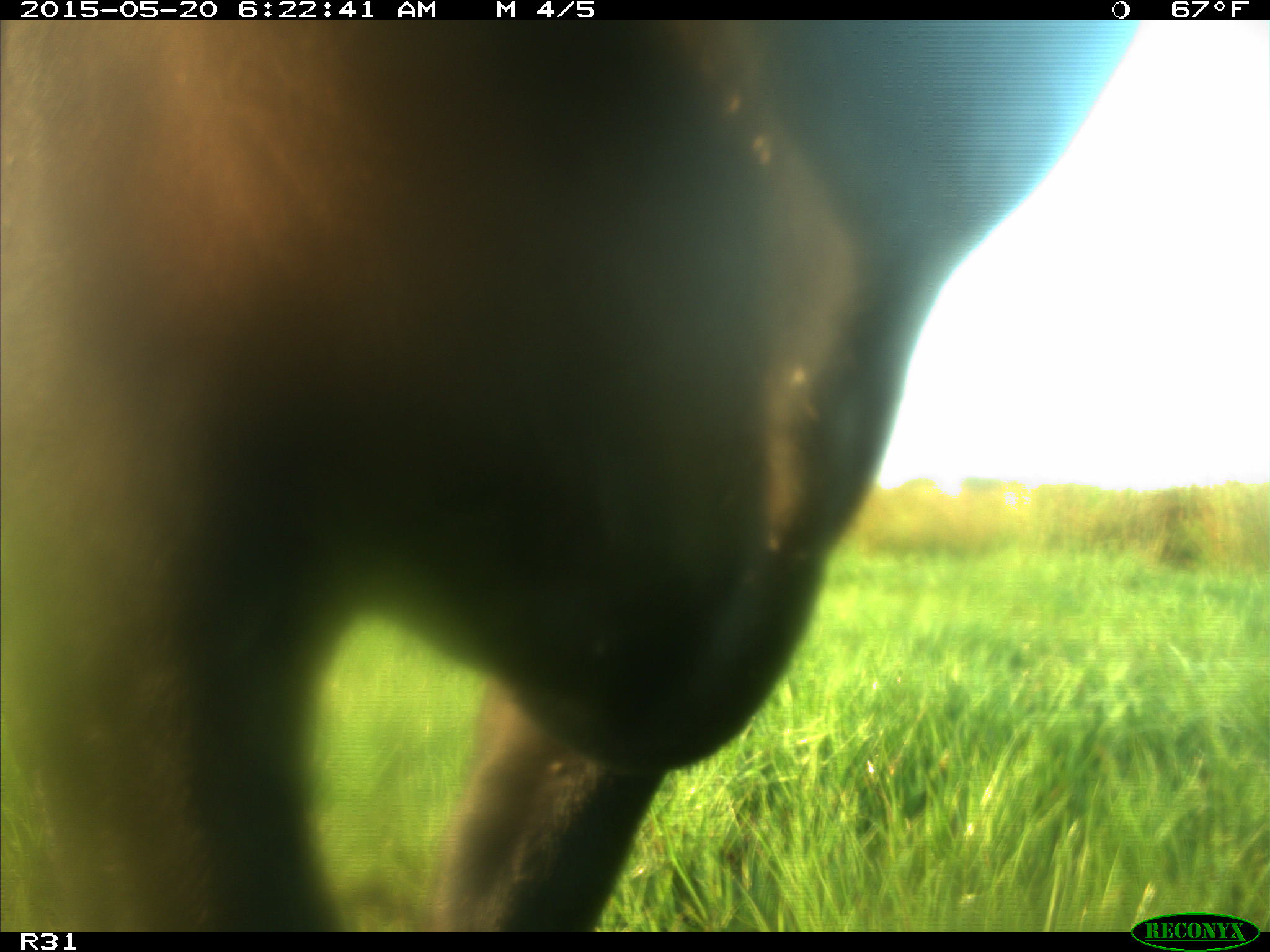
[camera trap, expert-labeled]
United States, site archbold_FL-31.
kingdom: Animalia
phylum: Chordata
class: Mammalia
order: Artiodactyla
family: Bovidae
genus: Bos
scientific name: Bos taurus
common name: domestic cow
Bos taurus (domestic cow).